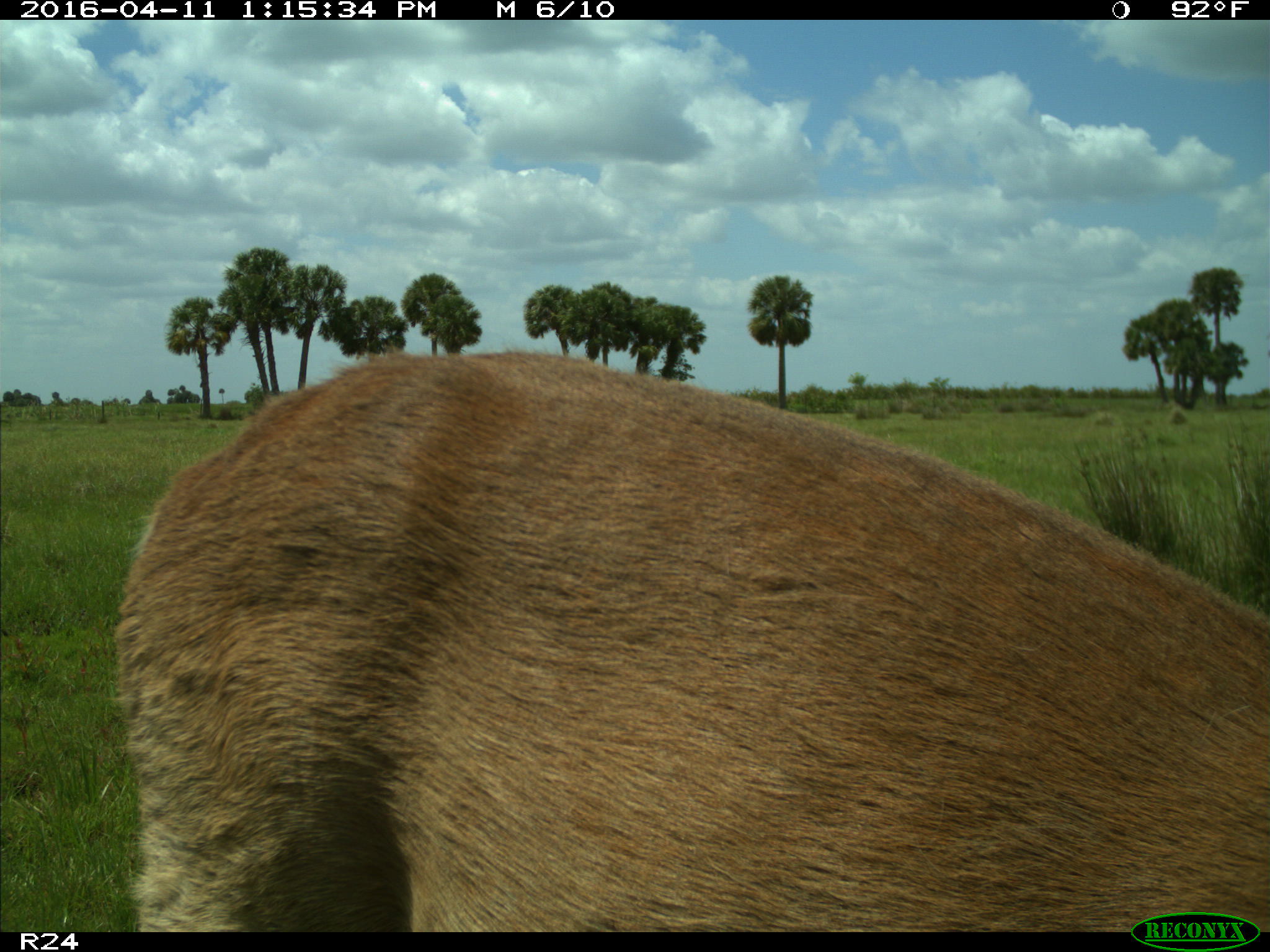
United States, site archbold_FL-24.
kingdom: Animalia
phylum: Chordata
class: Mammalia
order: Artiodactyla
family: Cervidae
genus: Odocoileus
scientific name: Odocoileus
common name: deer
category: unidentified deer